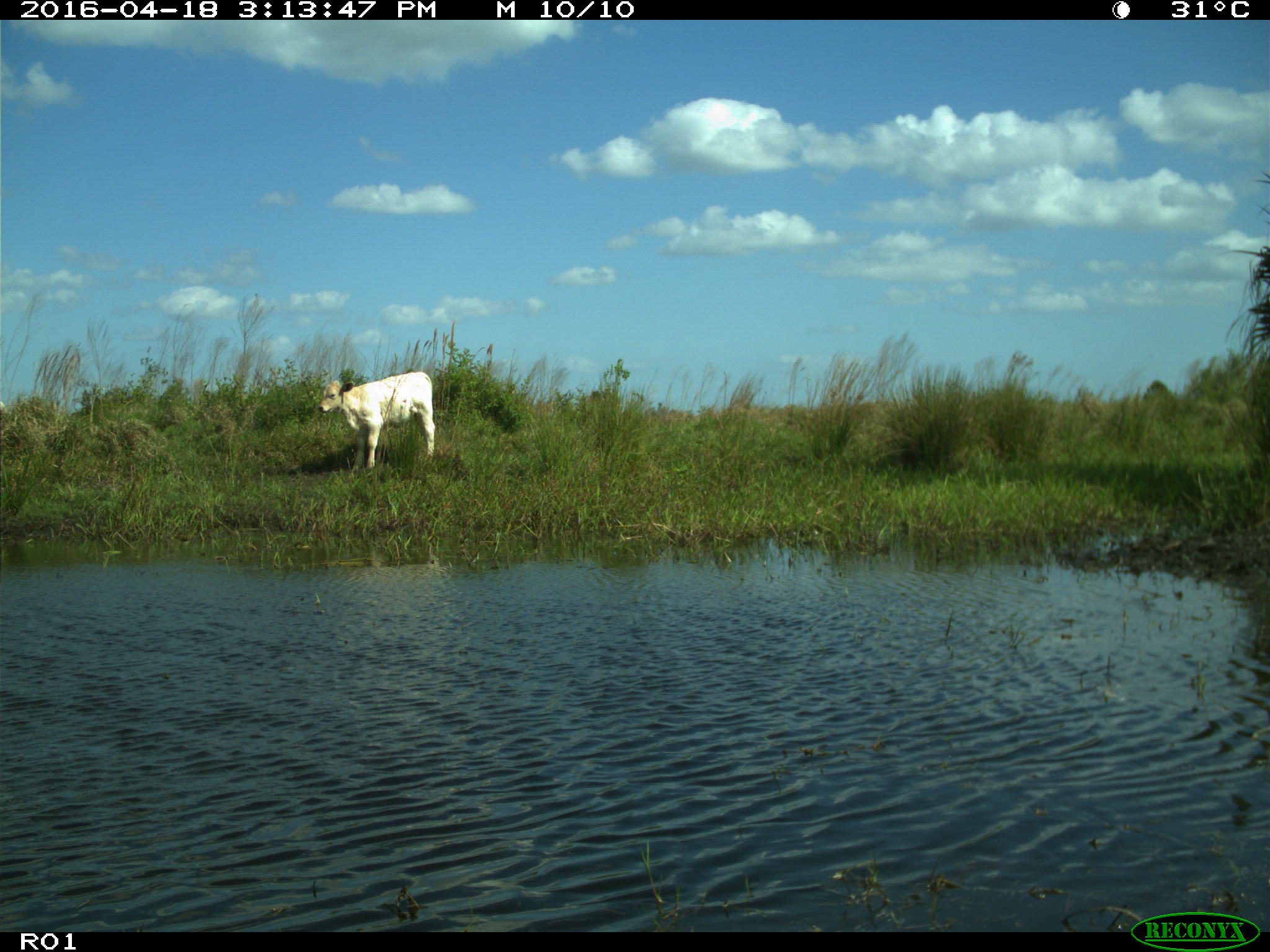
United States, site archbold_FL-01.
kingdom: Animalia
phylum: Chordata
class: Mammalia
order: Artiodactyla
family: Bovidae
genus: Bos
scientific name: Bos taurus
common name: domestic cow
Bos taurus (domestic cow).